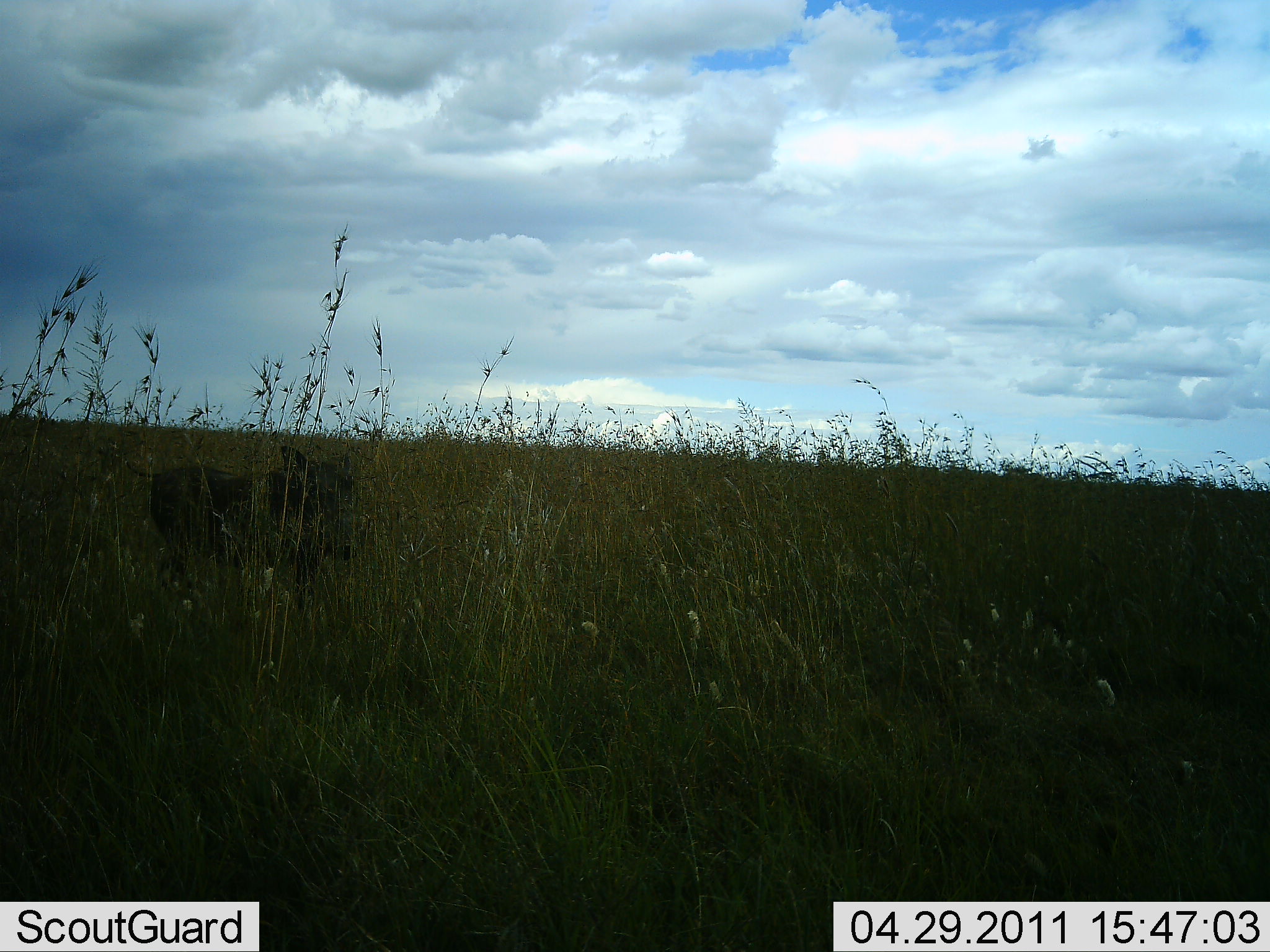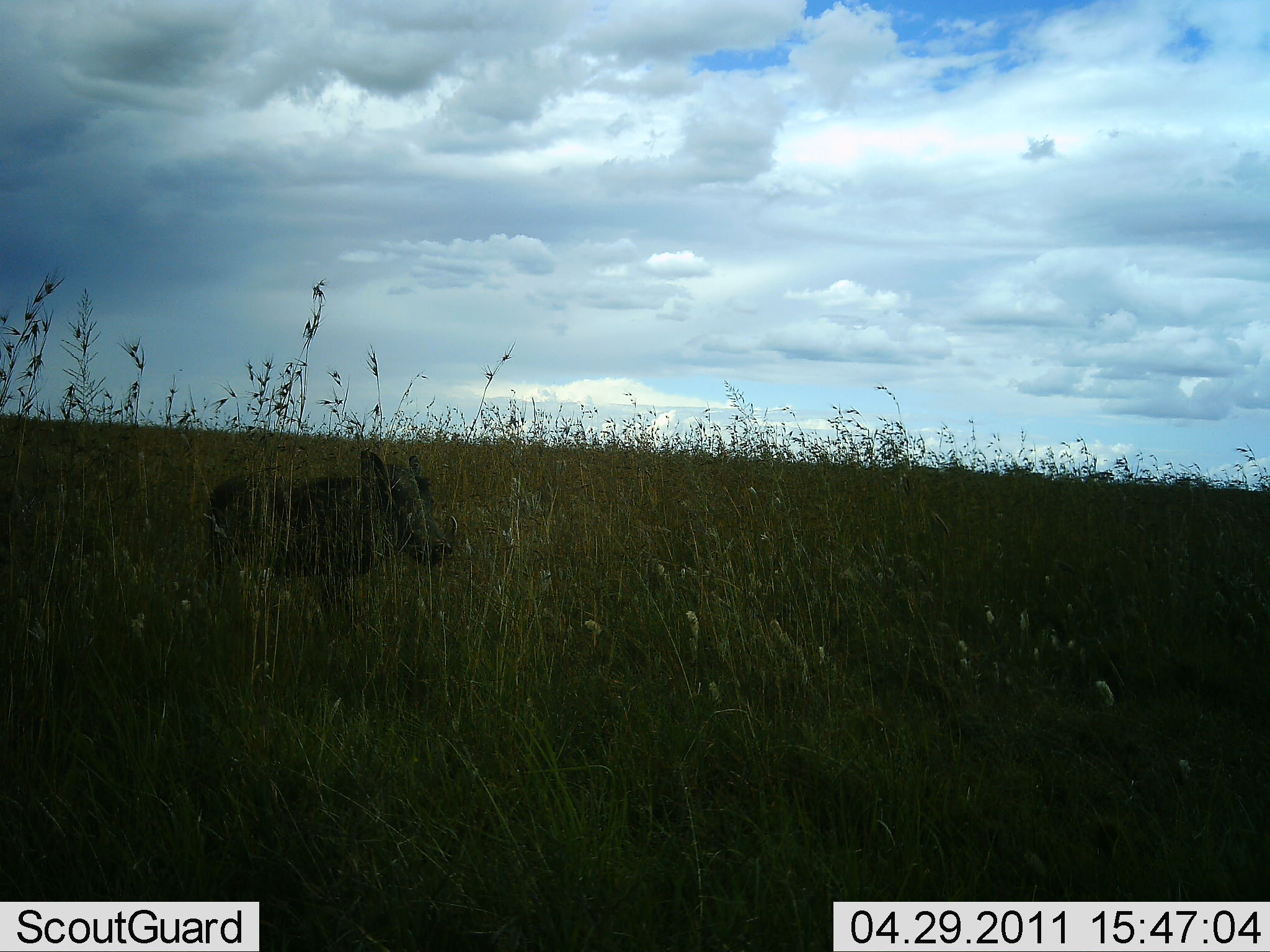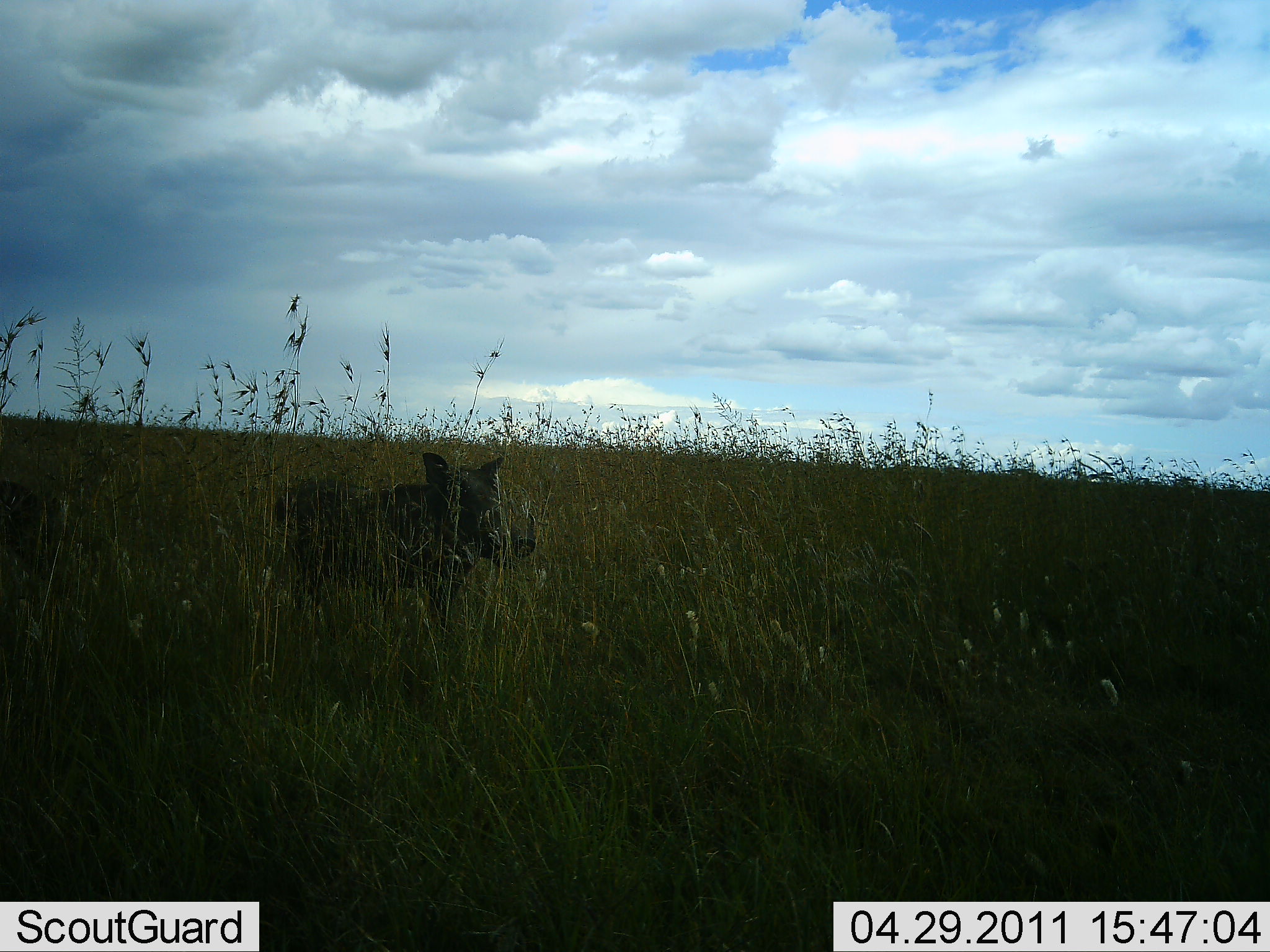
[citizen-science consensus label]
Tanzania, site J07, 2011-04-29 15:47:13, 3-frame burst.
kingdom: Animalia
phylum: Chordata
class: Mammalia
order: Artiodactyla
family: Suidae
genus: Phacochoerus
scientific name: Phacochoerus africanus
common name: warthog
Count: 1.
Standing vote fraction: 9%.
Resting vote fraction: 0%.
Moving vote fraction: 91%.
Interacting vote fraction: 0%.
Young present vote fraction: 0%.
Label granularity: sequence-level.